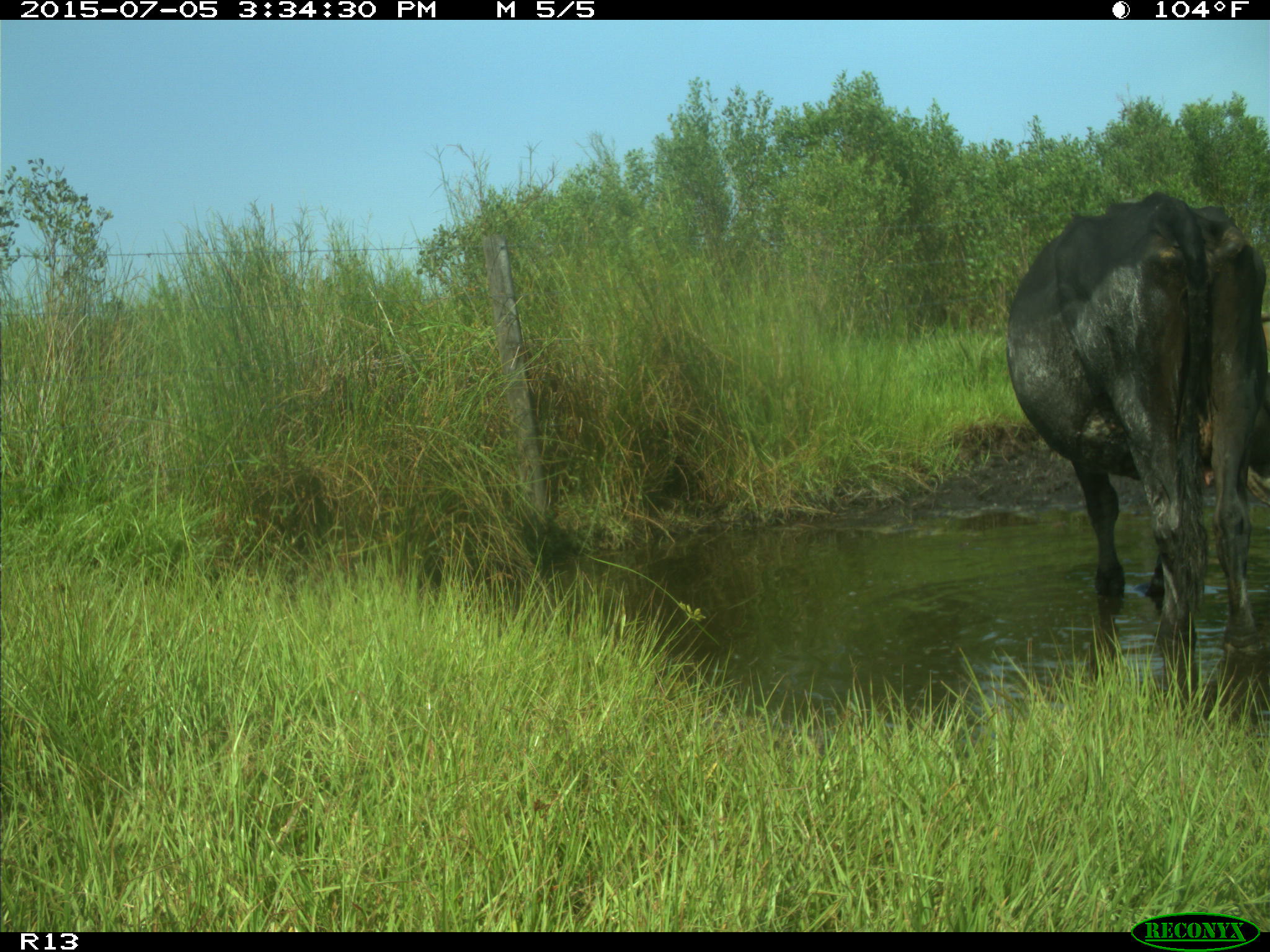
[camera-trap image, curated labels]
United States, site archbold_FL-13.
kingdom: Animalia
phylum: Chordata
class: Mammalia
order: Artiodactyla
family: Bovidae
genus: Bos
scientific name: Bos taurus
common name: domestic cow